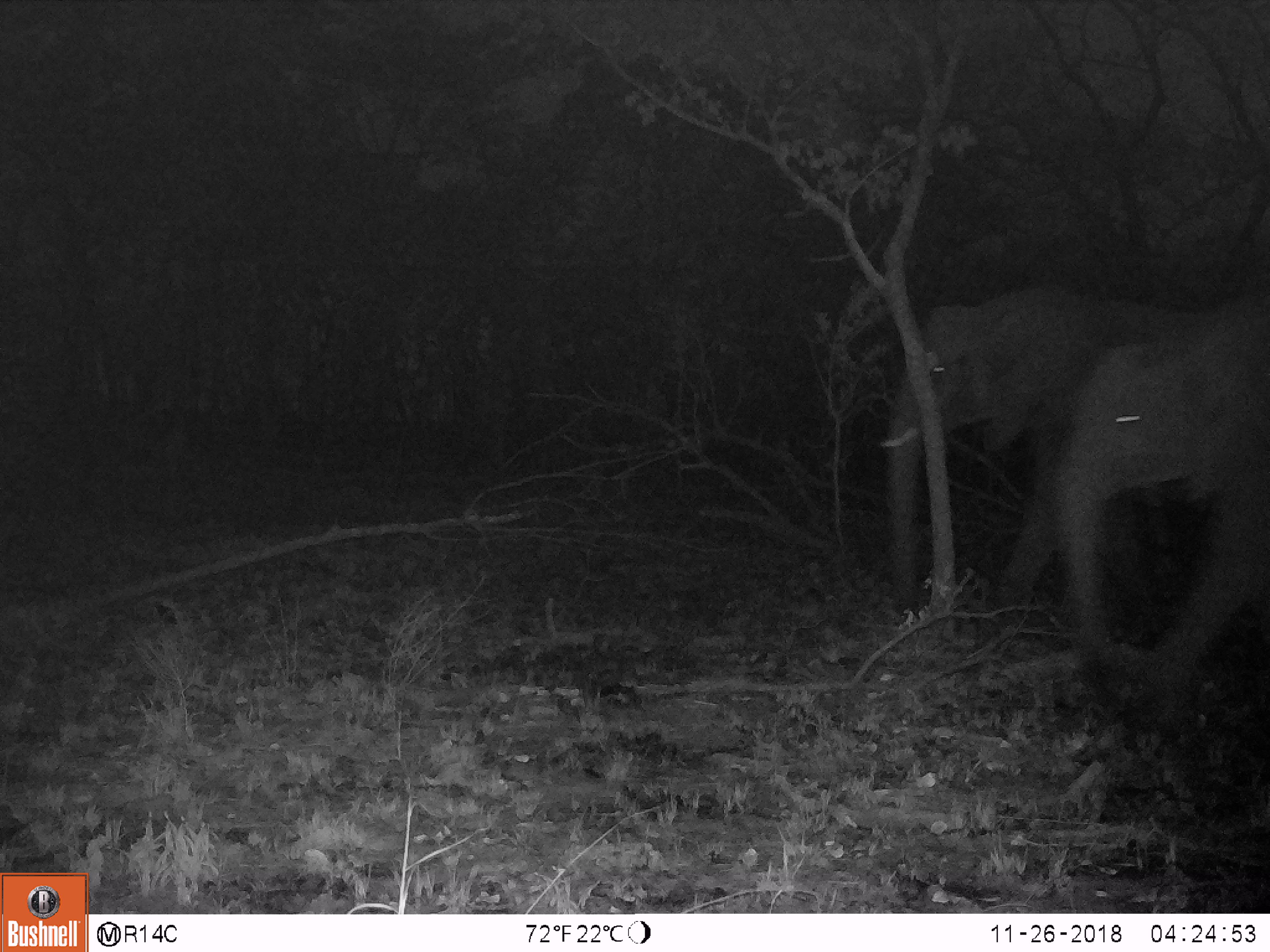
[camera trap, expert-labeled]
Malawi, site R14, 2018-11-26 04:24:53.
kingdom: Animalia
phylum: Chordata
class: Mammalia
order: Proboscidea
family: Elephantidae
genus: Loxodonta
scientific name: Loxodonta africana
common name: african savanna elephant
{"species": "african savanna elephant (Loxodonta africana)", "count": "2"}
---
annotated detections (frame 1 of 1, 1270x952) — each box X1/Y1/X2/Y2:
african savanna elephant: 1050/290/1268/698; 890/283/1064/628